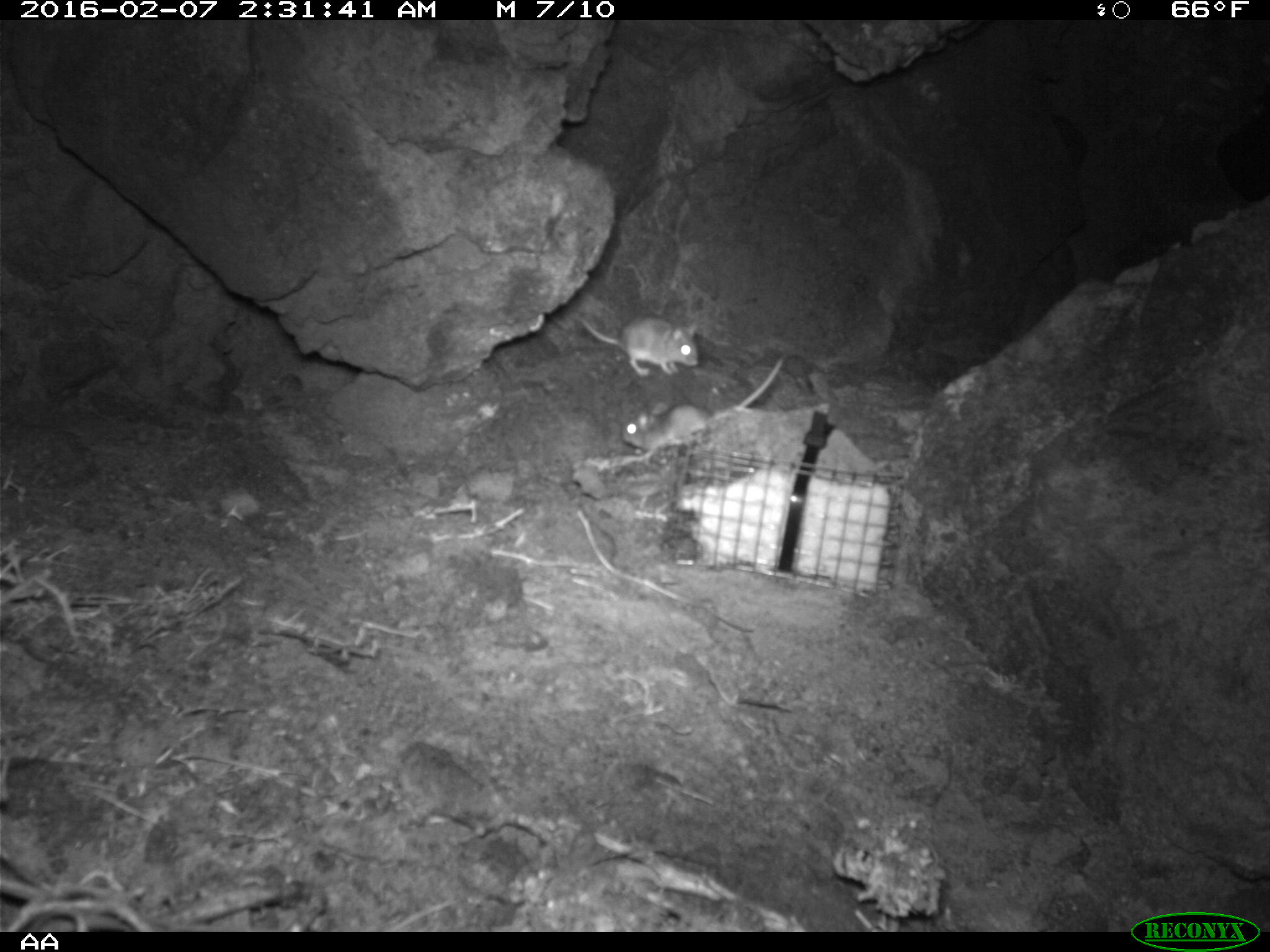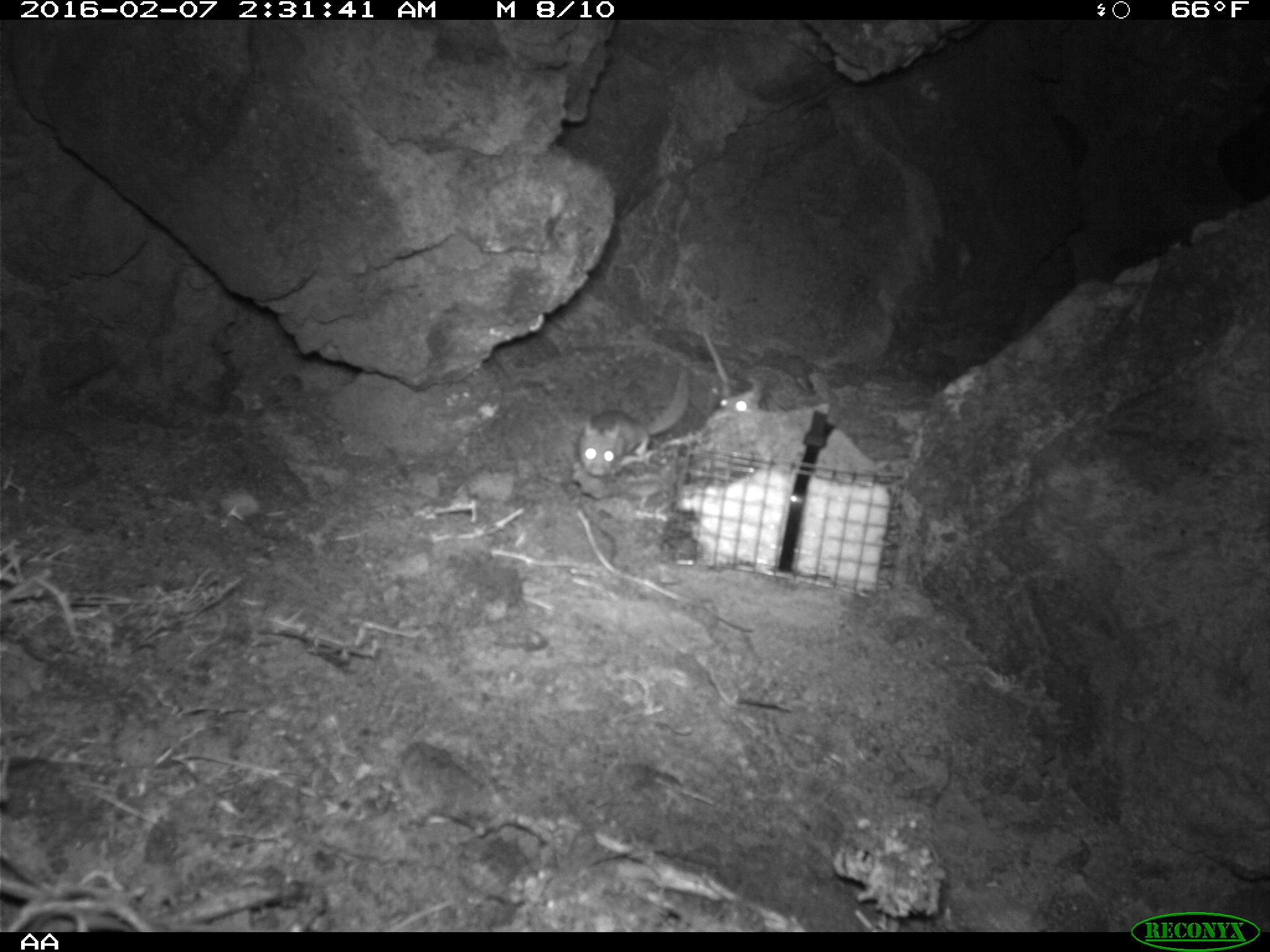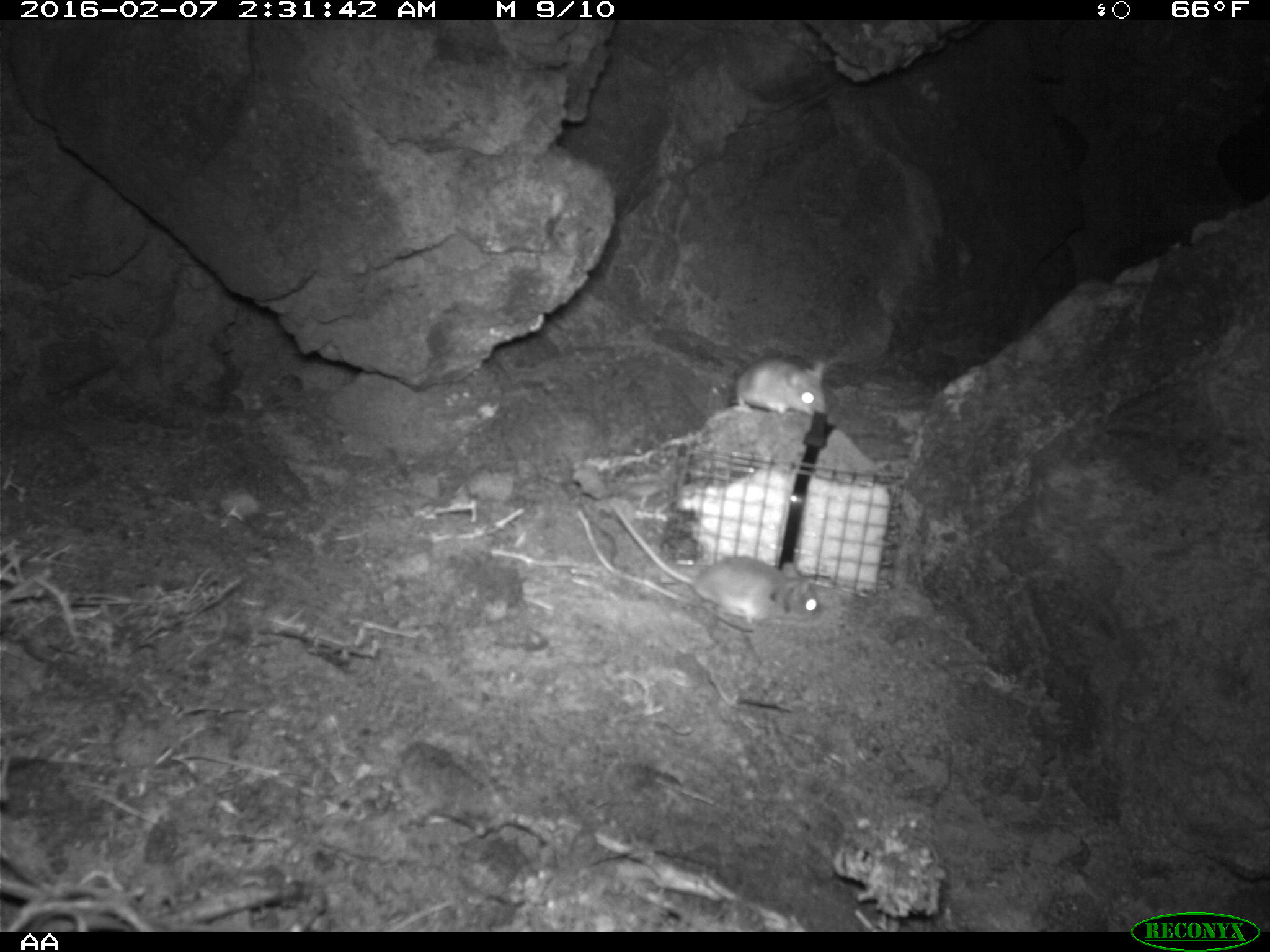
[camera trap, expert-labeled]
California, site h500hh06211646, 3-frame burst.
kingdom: Animalia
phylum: Chordata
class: Mammalia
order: Rodentia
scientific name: Rodentia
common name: rodent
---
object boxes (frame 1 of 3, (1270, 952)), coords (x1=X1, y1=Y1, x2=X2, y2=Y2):
rodent: (x1=619, y1=358, x2=784, y2=465); (x1=577, y1=317, x2=699, y2=376)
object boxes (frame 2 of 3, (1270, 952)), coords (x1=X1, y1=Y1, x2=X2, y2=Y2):
rodent: (x1=577, y1=363, x2=691, y2=475); (x1=701, y1=330, x2=765, y2=412)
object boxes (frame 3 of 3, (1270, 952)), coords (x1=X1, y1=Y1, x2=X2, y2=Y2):
rodent: (x1=611, y1=501, x2=823, y2=624); (x1=735, y1=358, x2=827, y2=415)